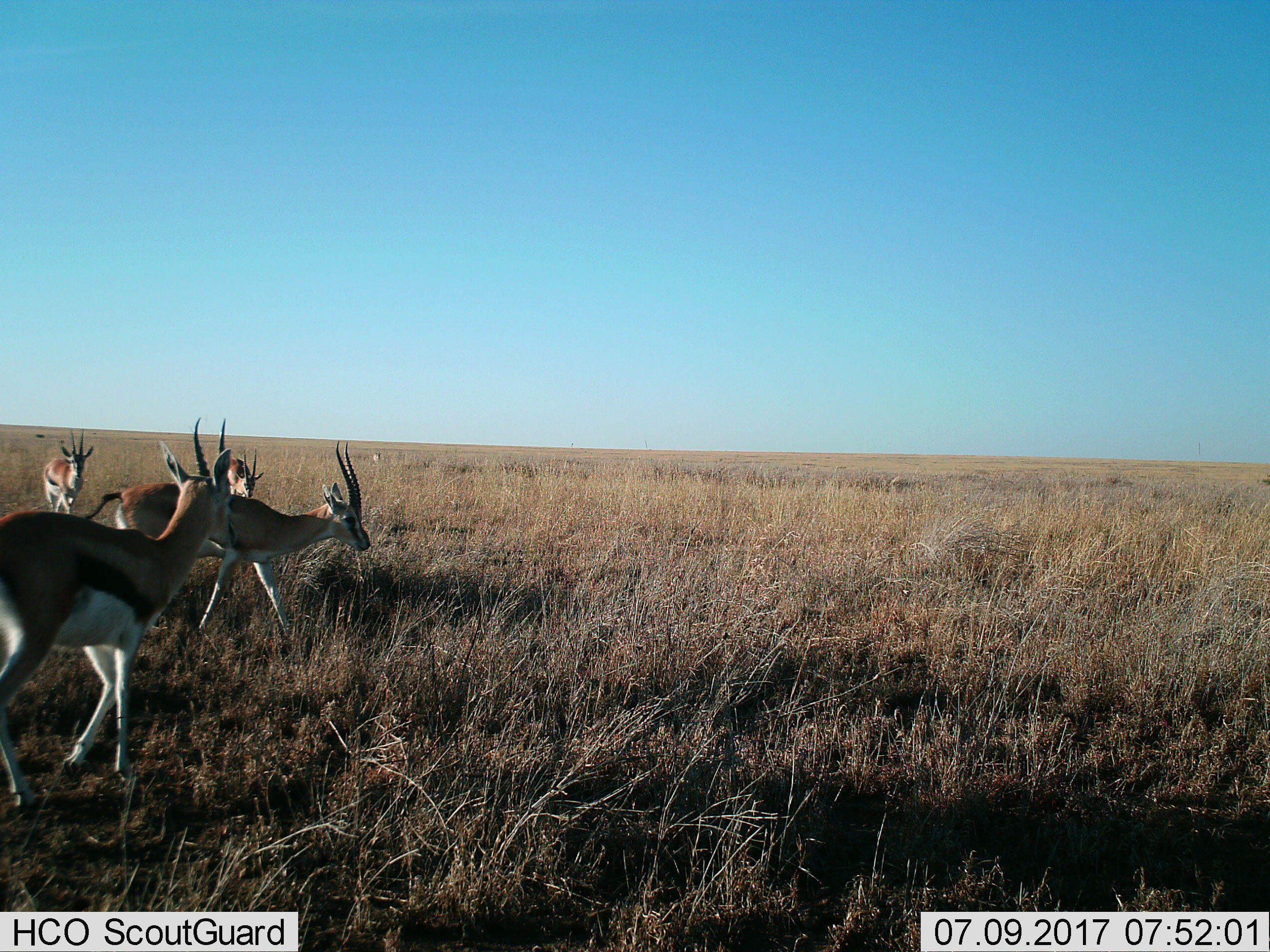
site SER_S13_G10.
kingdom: Animalia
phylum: Chordata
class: Mammalia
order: Artiodactyla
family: Bovidae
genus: Eudorcas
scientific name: Eudorcas thomsonii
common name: thomson's gazelle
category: gazellethomsons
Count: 4.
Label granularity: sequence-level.